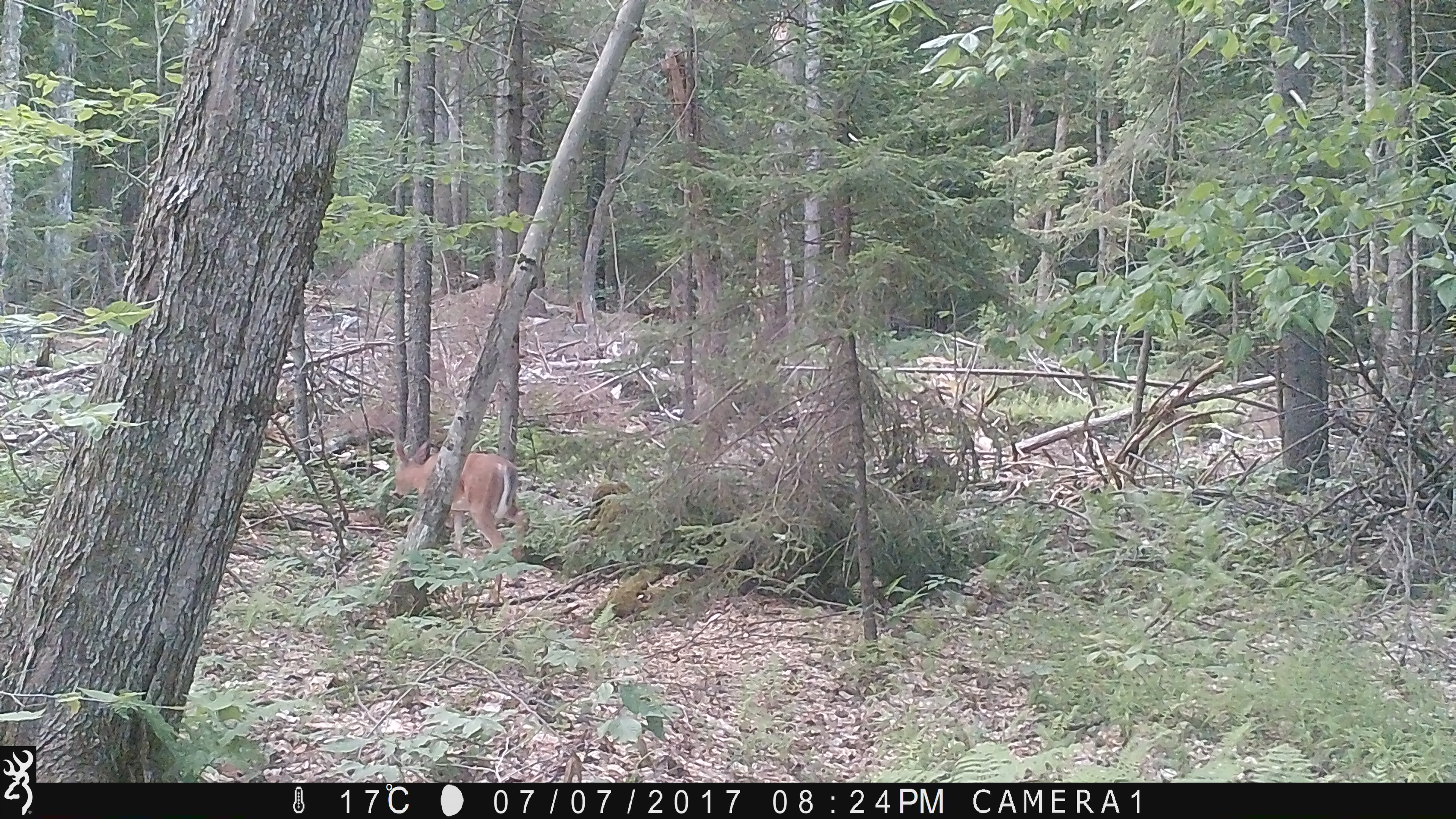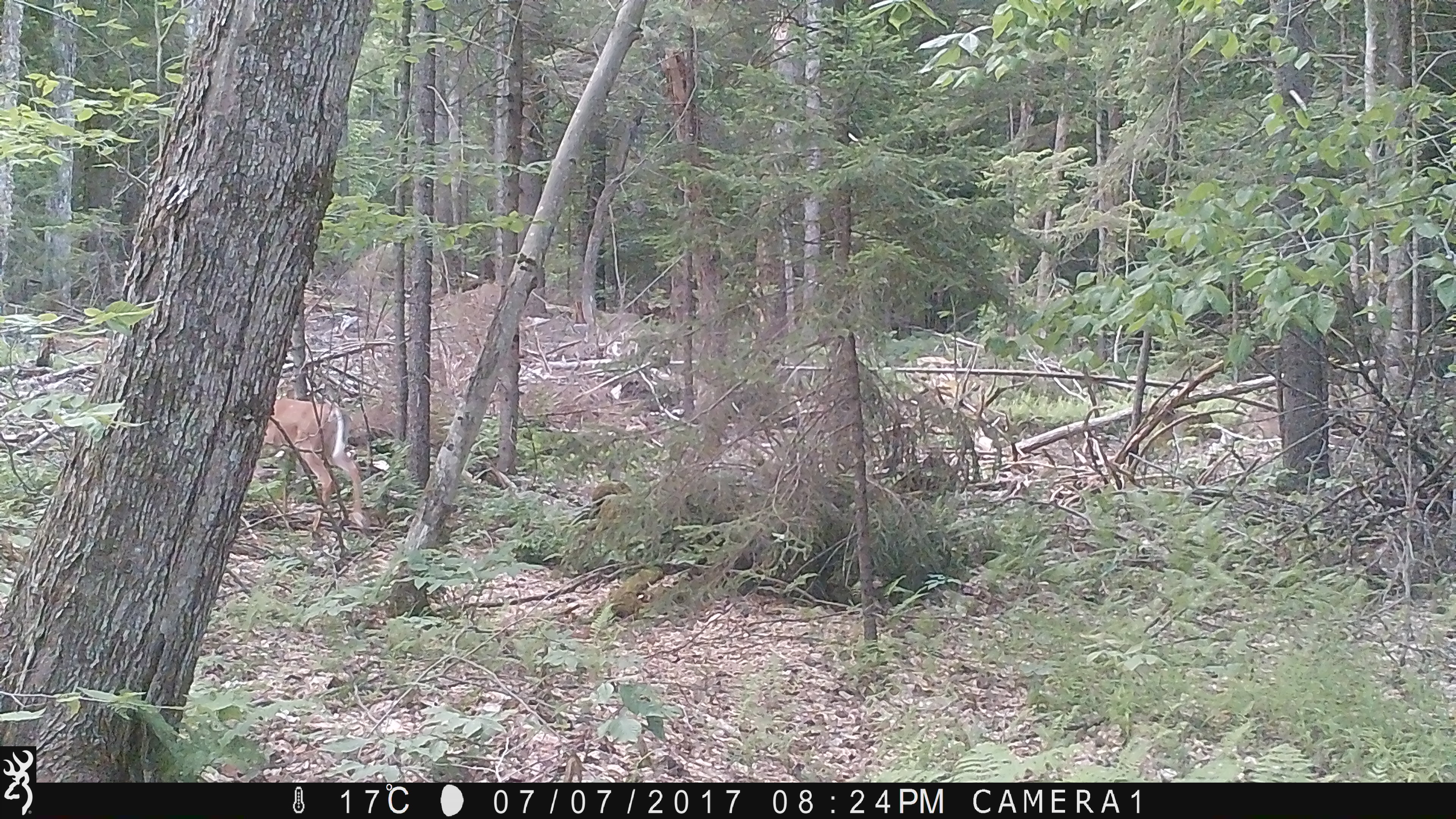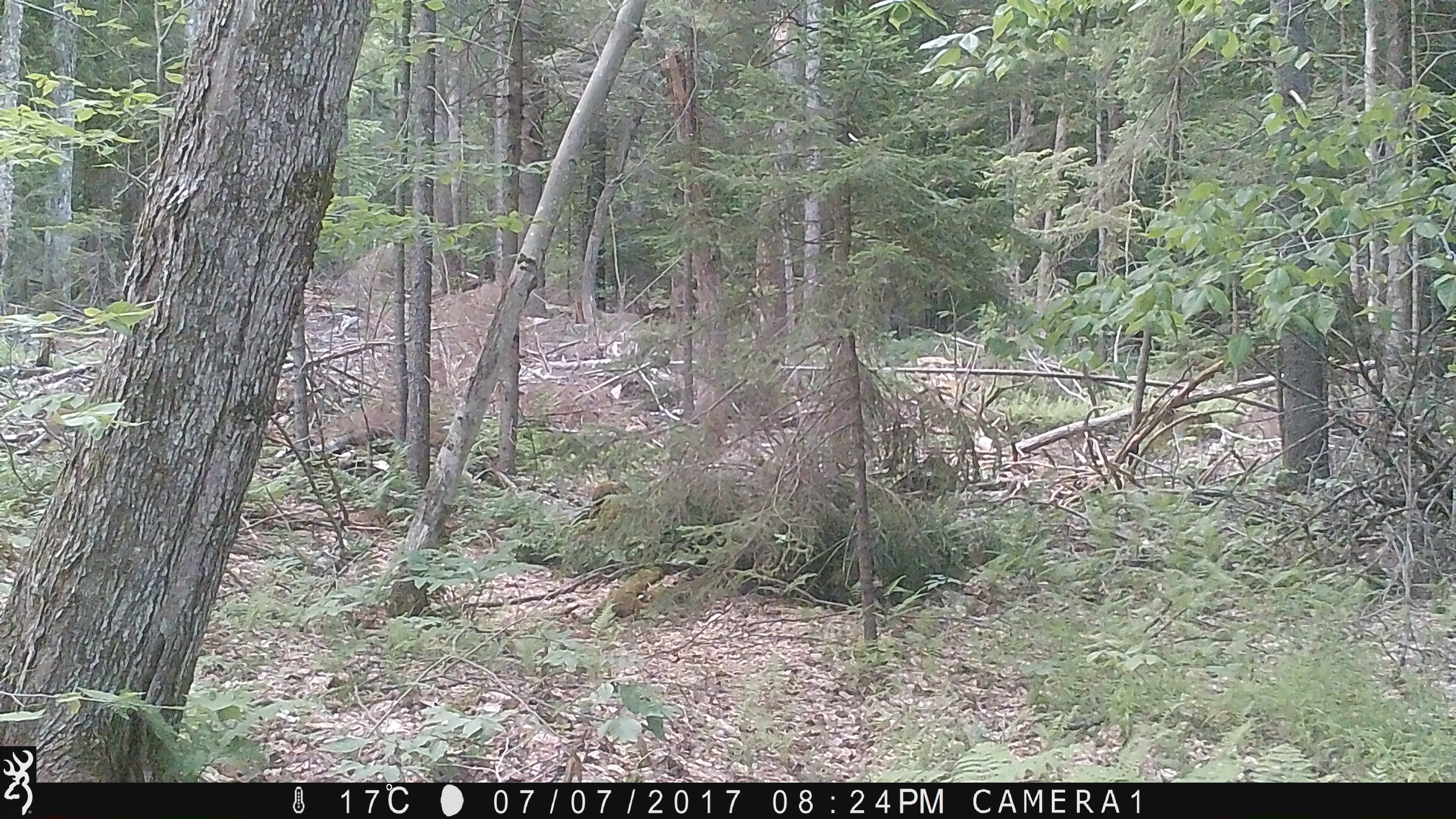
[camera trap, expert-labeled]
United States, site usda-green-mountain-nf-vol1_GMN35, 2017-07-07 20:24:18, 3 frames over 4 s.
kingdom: Animalia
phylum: Chordata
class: Mammalia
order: Artiodactyla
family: Cervidae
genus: Odocoileus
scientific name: Odocoileus virginianus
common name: white-tailed deer